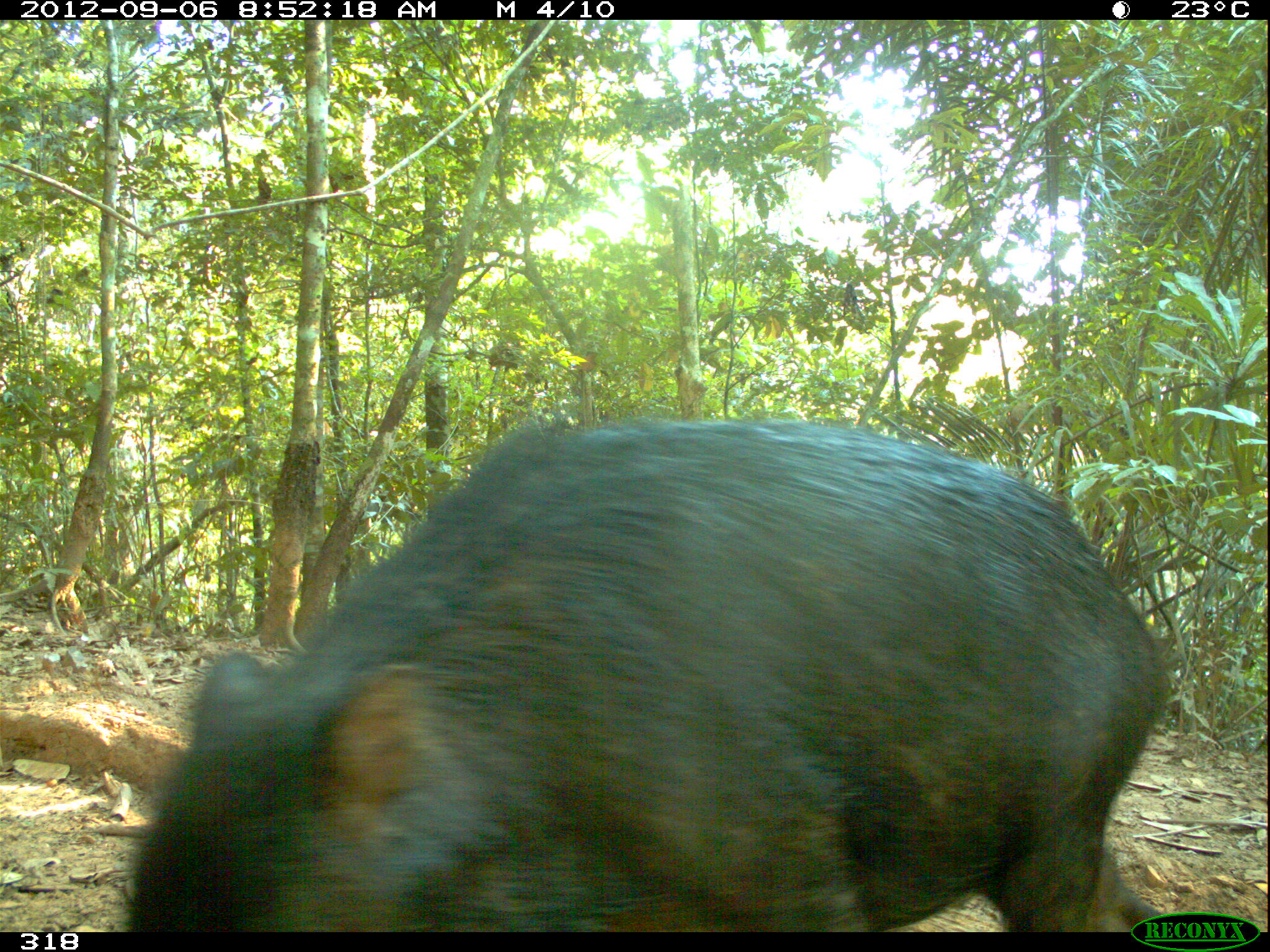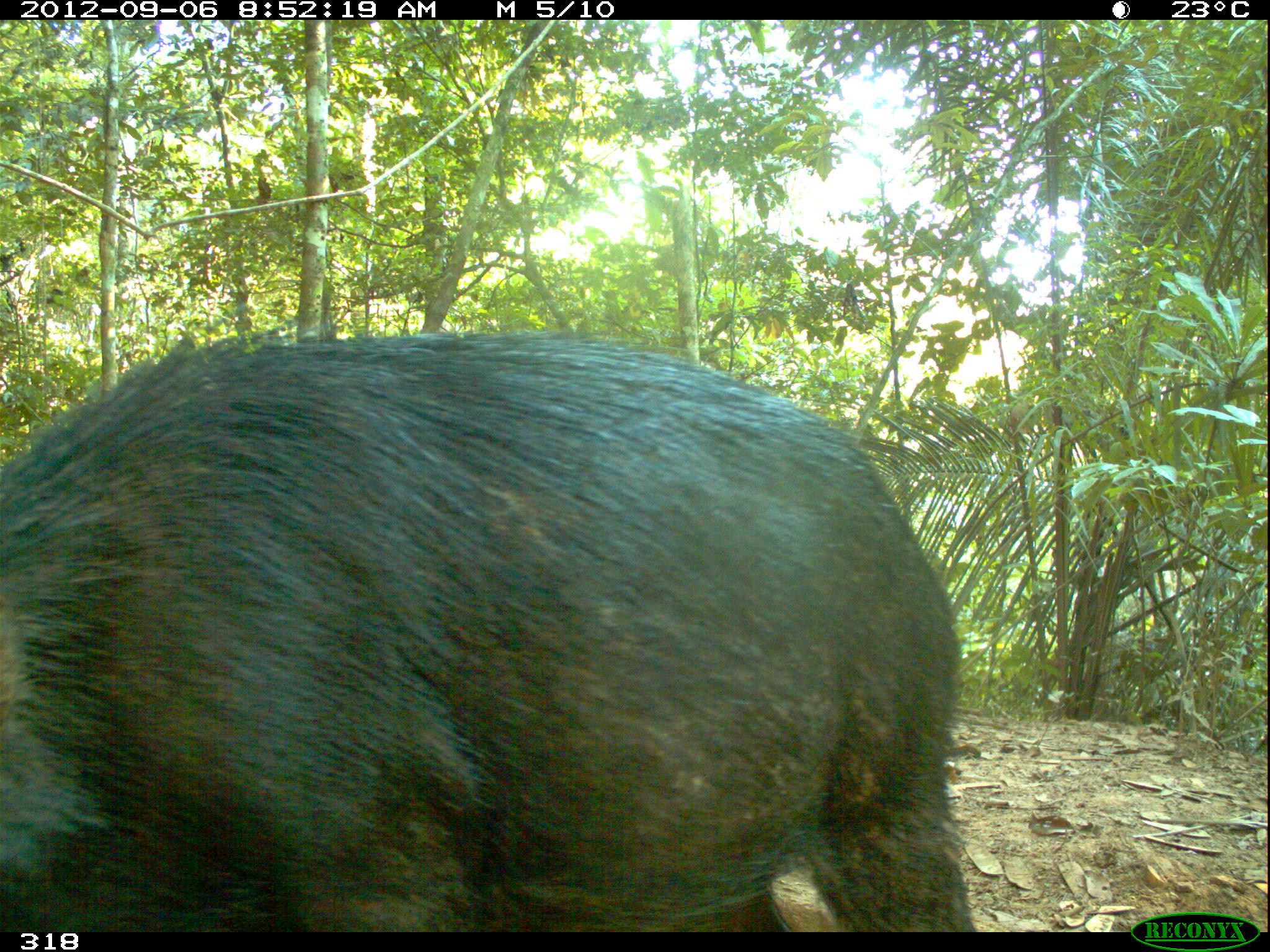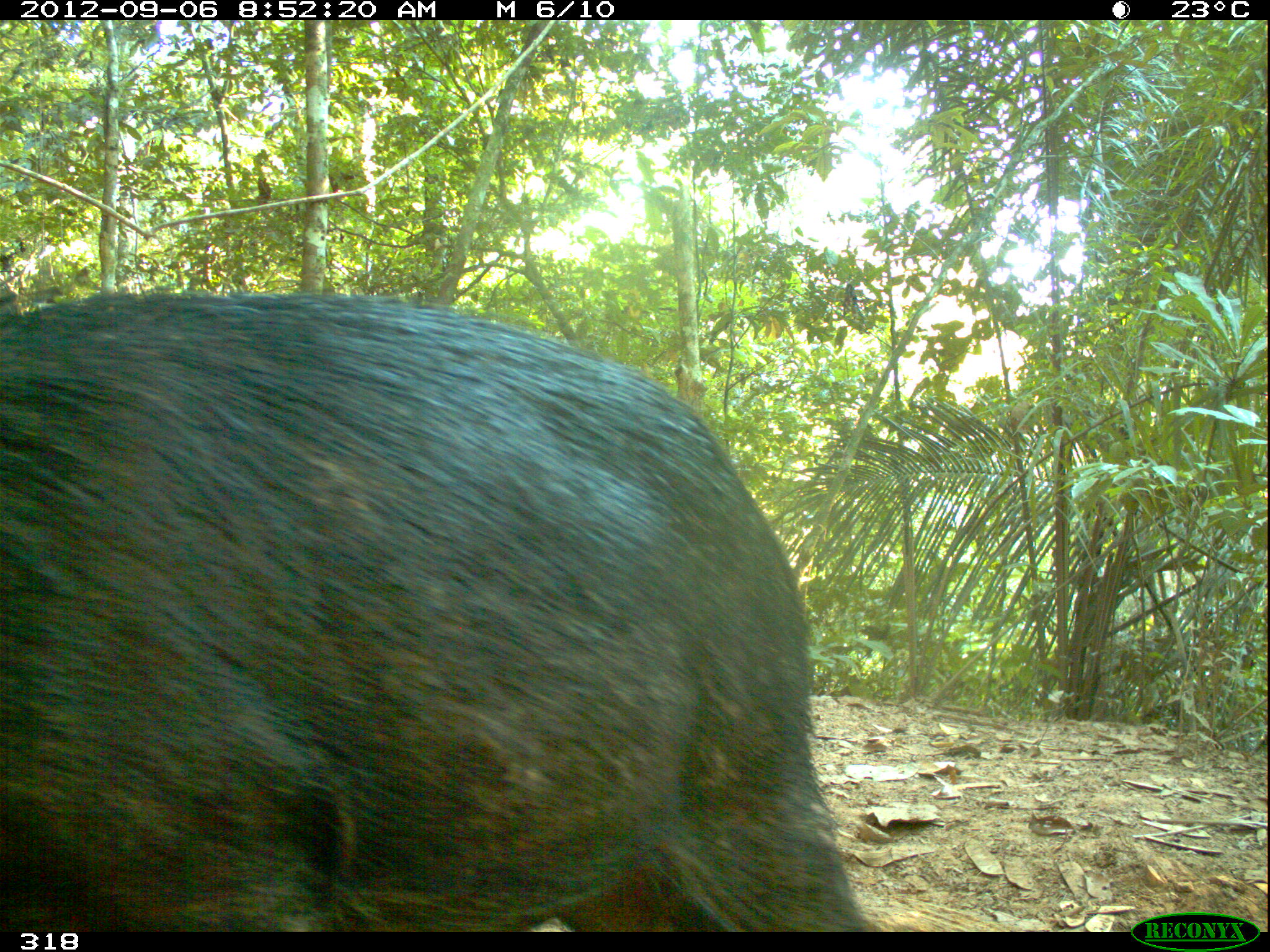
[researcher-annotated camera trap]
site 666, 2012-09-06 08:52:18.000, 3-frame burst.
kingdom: Animalia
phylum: Chordata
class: Mammalia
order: Artiodactyla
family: Tayassuidae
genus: Tayassu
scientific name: Tayassu pecari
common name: white-lipped peccary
Tayassu pecari (white-lipped peccary).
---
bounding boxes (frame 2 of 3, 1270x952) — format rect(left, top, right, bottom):
tayassu pecari: rect(0, 327, 972, 928)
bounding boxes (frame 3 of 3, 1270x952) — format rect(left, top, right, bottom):
tayassu pecari: rect(0, 287, 879, 933)